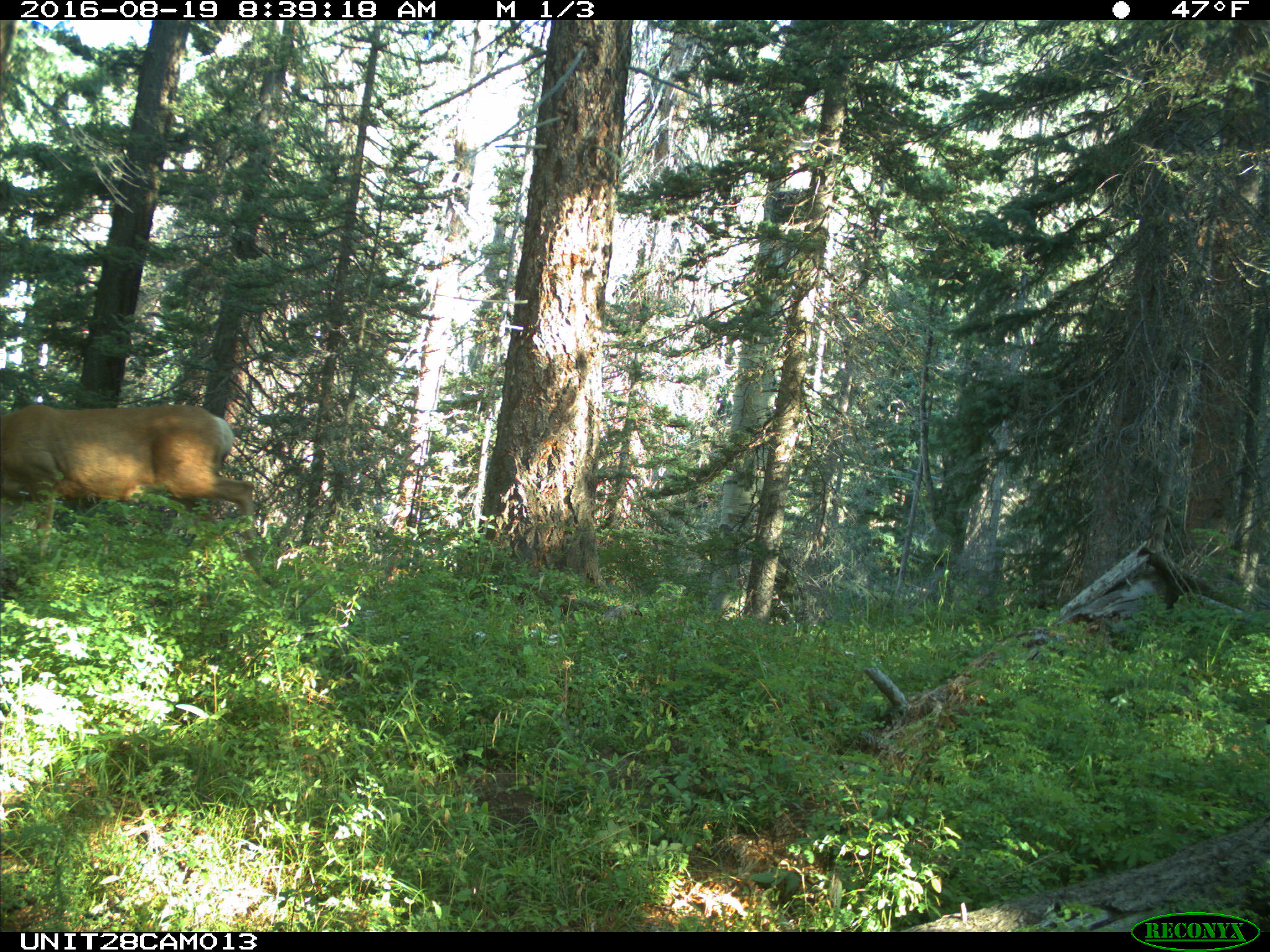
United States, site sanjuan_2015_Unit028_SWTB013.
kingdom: Animalia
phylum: Chordata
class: Mammalia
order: Artiodactyla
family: Cervidae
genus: Odocoileus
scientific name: Odocoileus hemionus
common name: mule deer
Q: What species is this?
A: Odocoileus hemionus (mule deer).